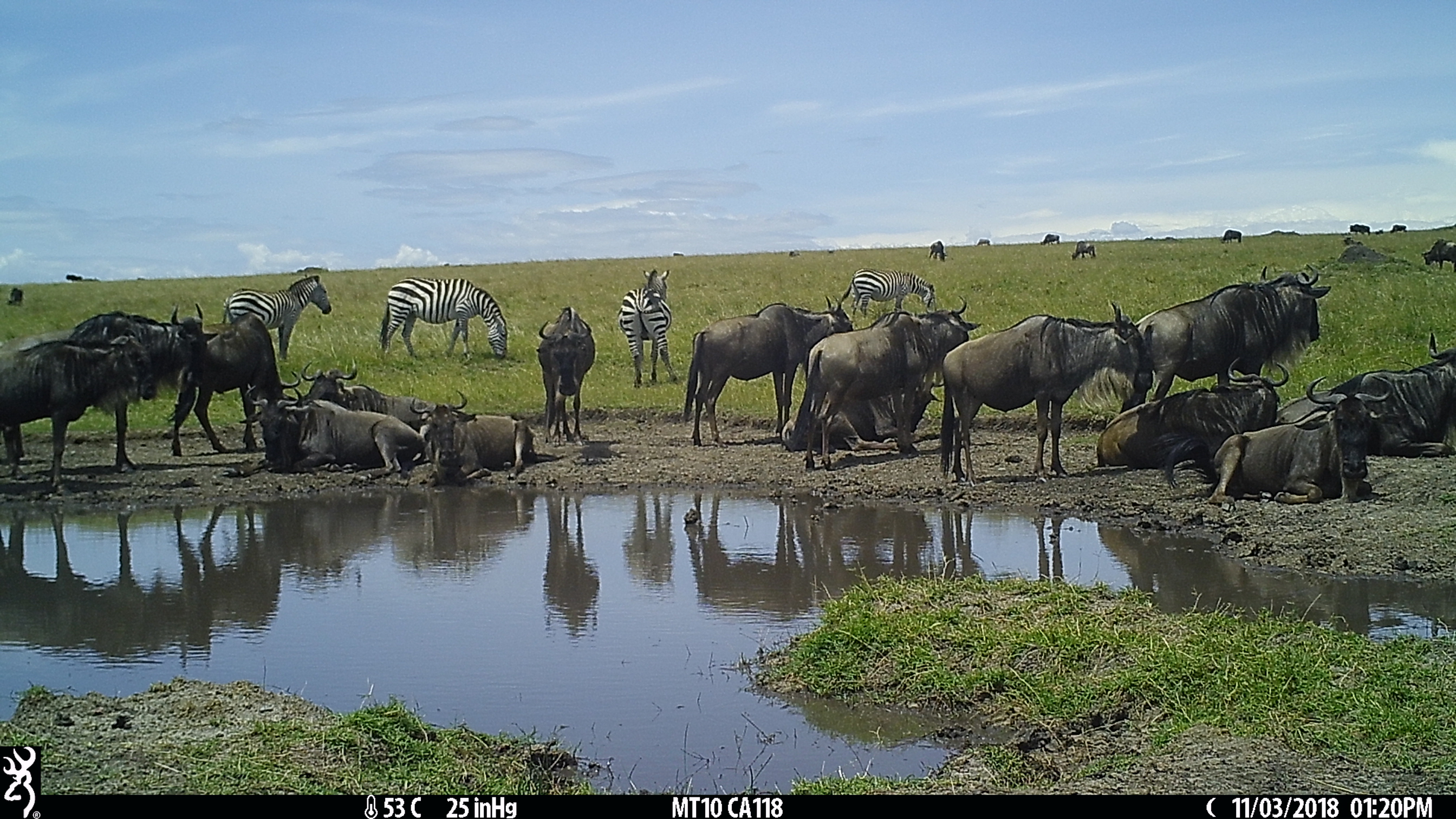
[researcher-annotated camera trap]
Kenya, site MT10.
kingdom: Animalia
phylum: Chordata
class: Mammalia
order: Artiodactyla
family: Bovidae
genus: Connochaetes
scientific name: Connochaetes taurinus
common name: blue wildebeest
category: wildebeest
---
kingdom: Animalia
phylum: Chordata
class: Mammalia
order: Perissodactyla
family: Equidae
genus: Equus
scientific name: Equus quagga burchellii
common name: burchell's zebra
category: zebra